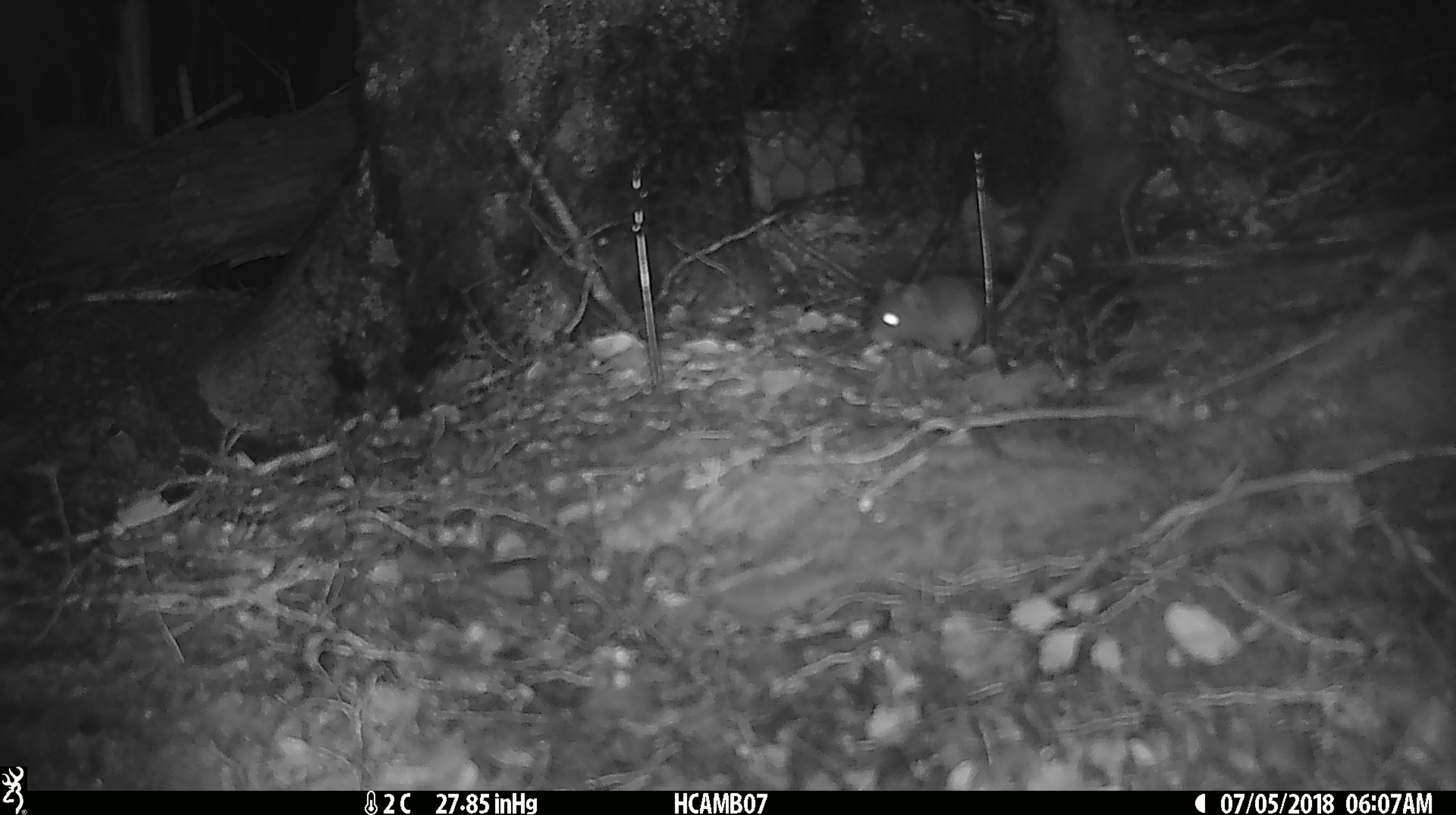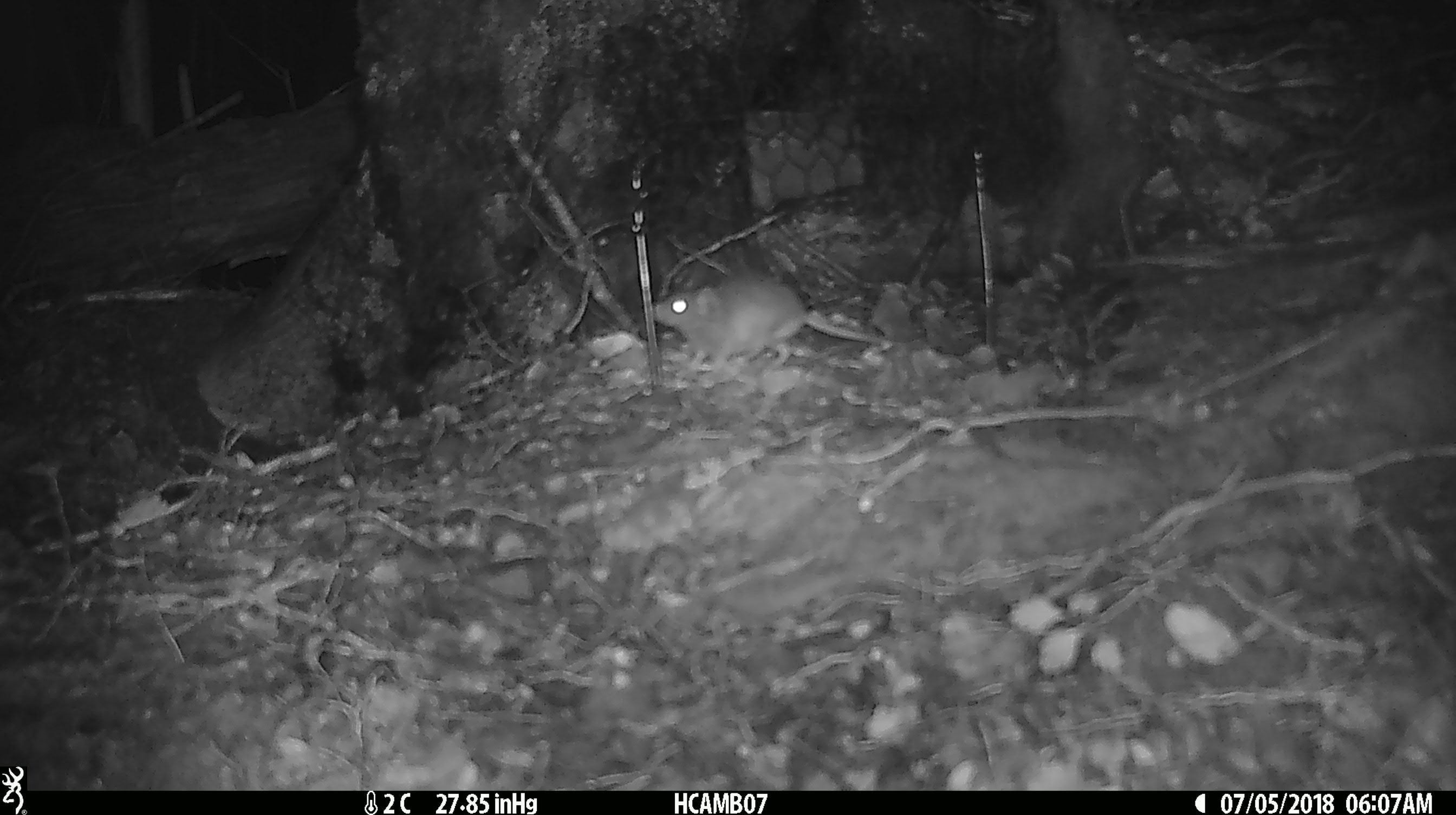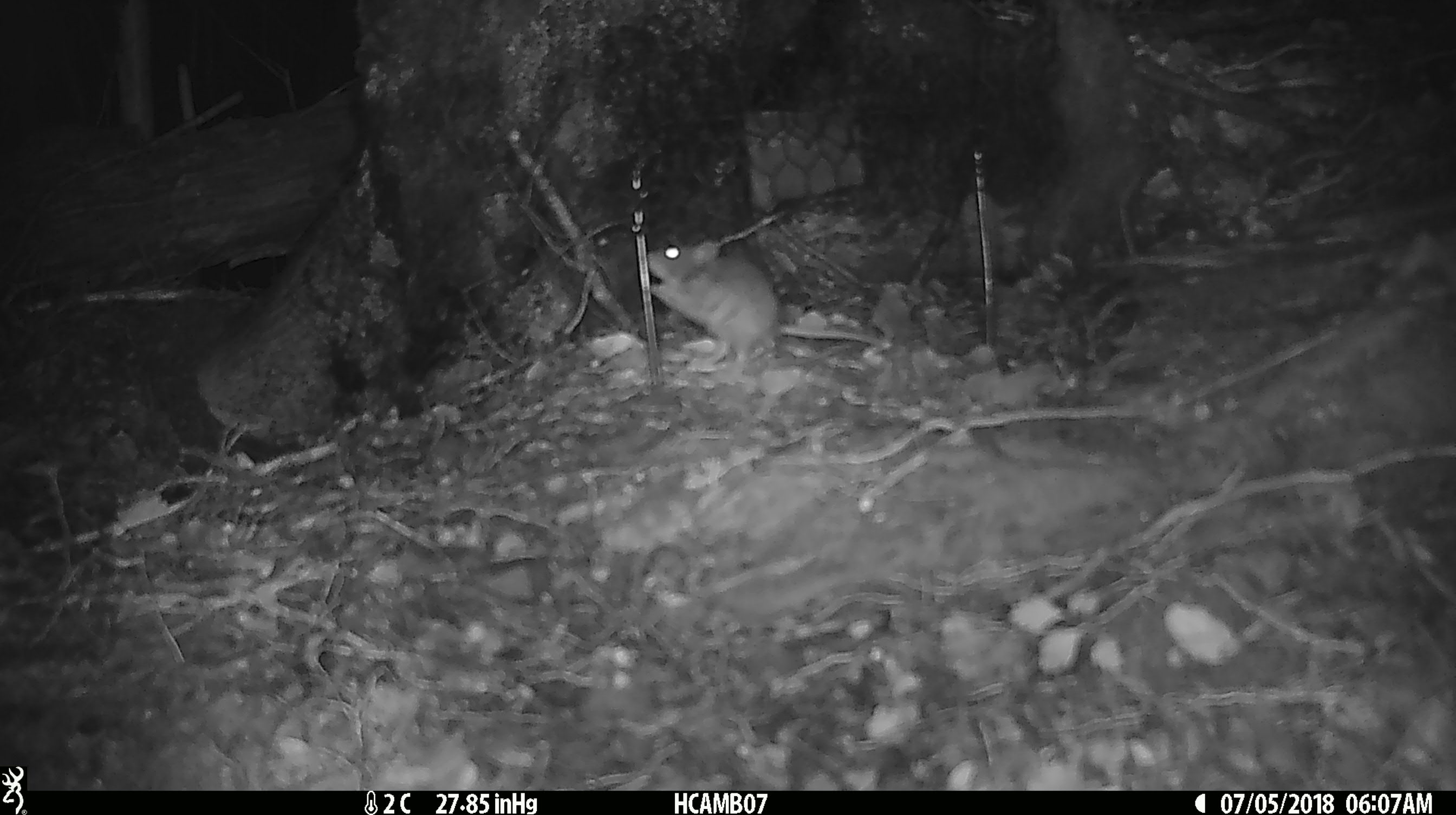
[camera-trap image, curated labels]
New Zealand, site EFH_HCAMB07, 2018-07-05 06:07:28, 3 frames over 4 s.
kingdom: Animalia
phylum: Chordata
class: Mammalia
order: Rodentia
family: Muridae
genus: Mus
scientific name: Mus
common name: mouse